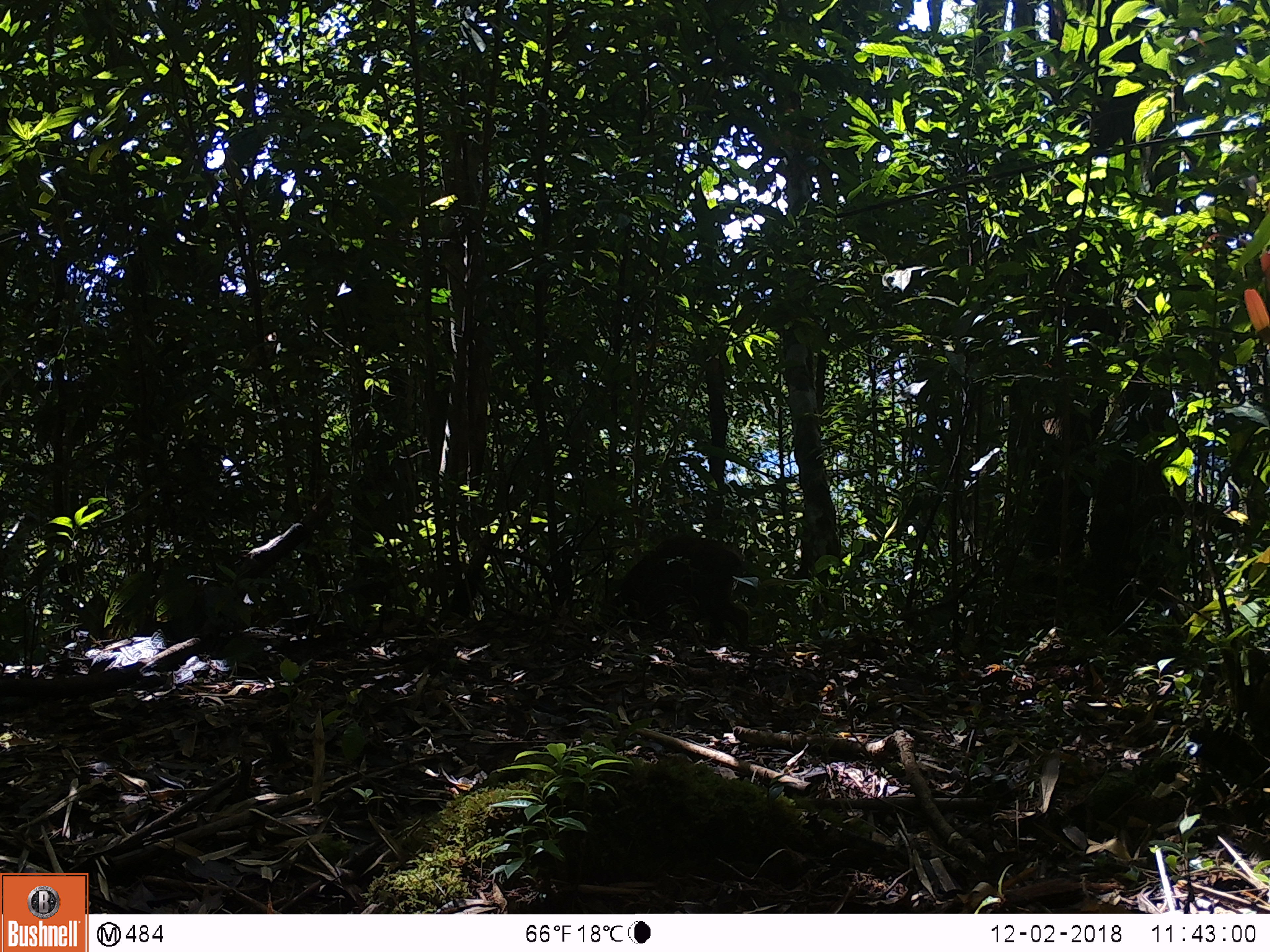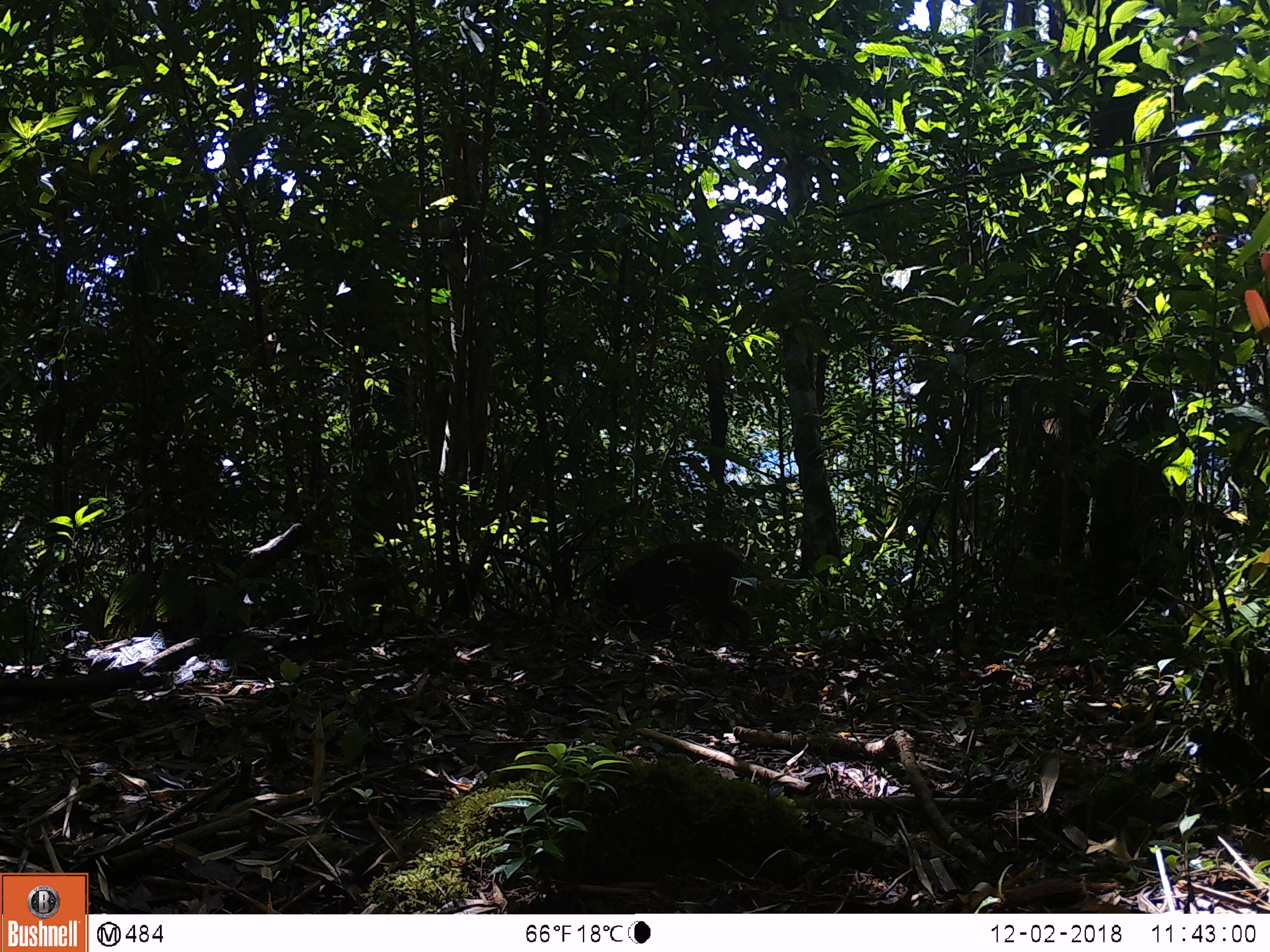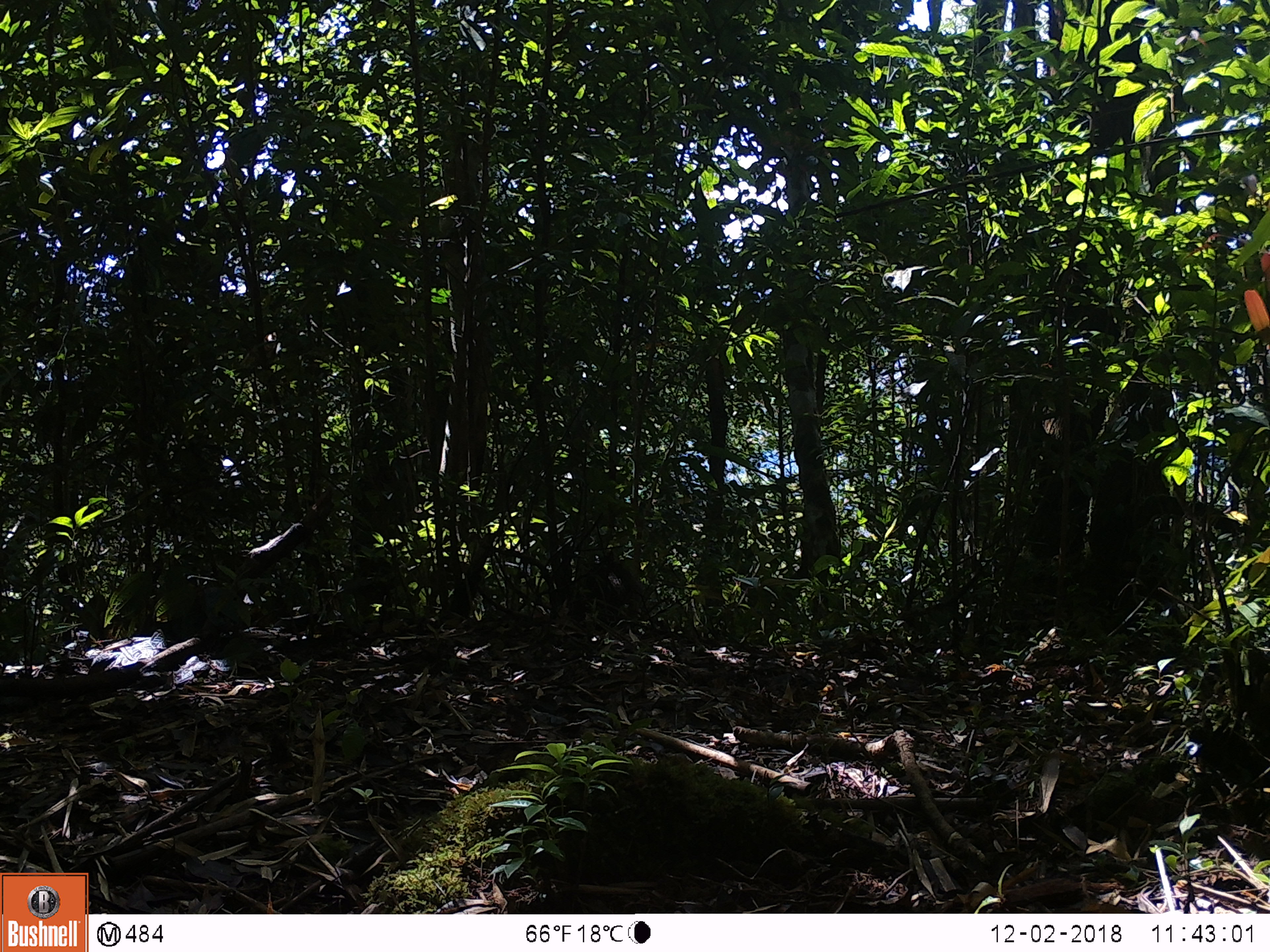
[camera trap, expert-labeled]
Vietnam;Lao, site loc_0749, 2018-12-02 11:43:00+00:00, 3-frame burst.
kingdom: Animalia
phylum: Chordata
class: Mammalia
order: Artiodactyla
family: Suidae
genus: Sus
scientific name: Sus scrofa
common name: eurasian wild pig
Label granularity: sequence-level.